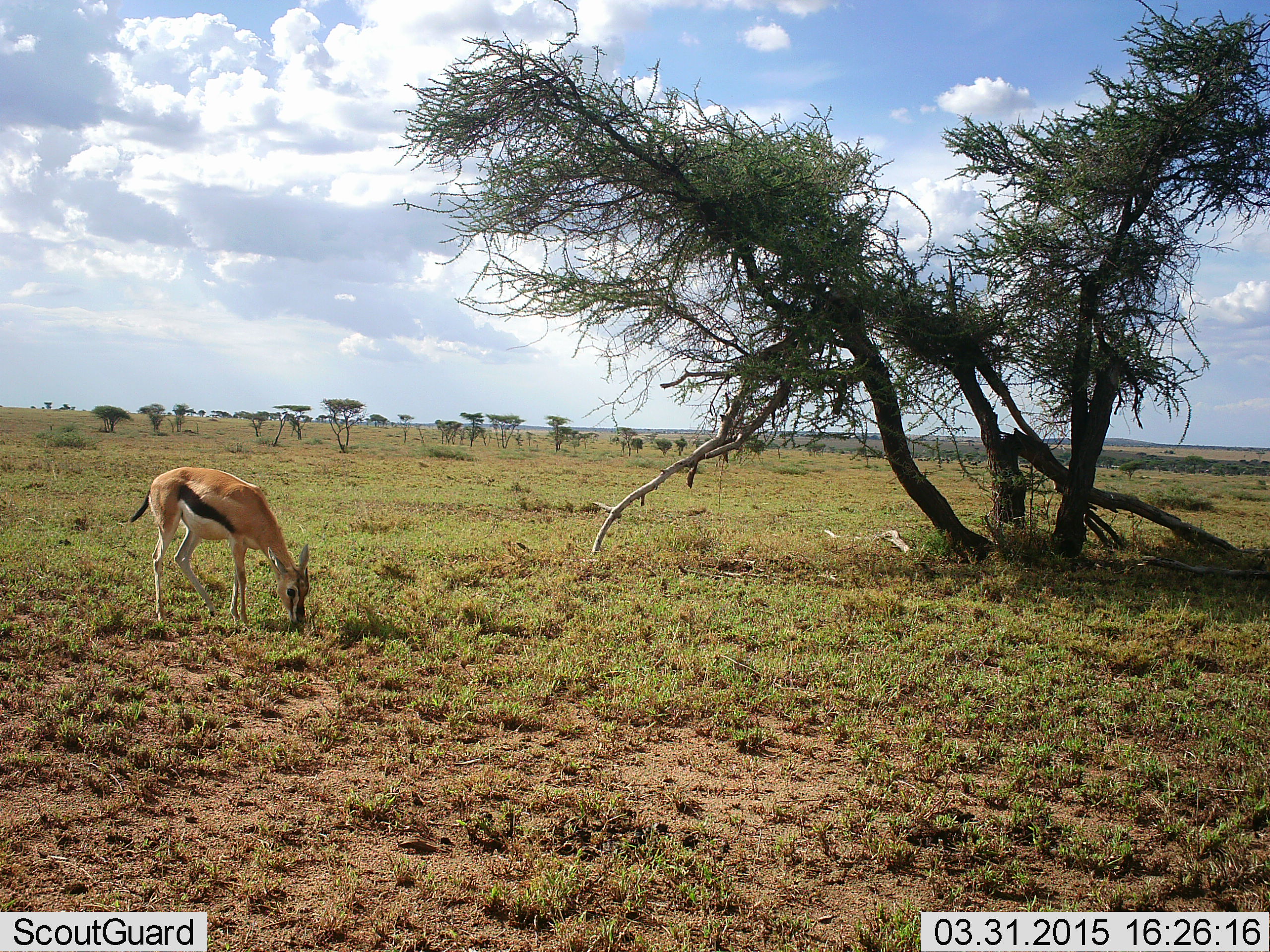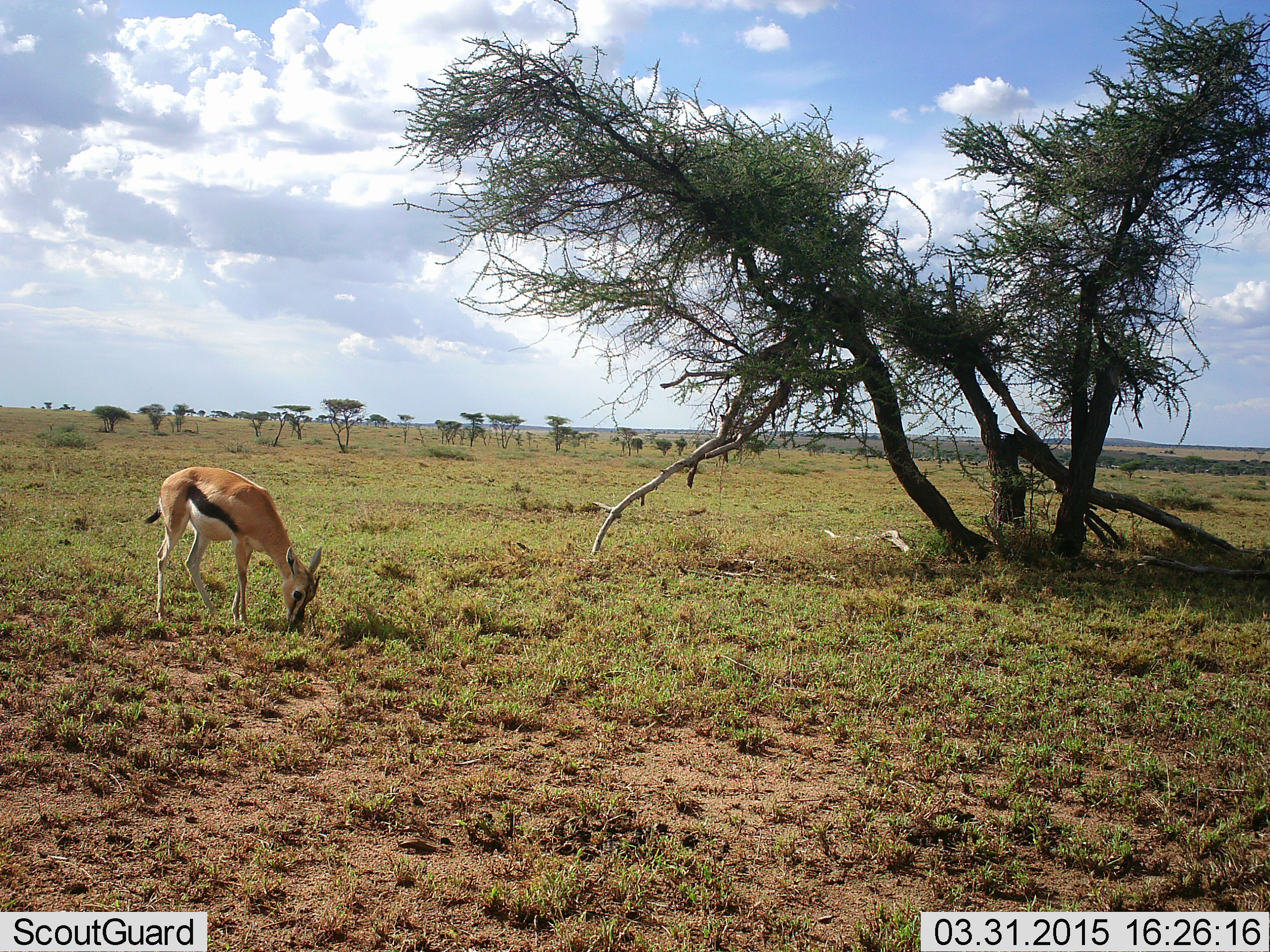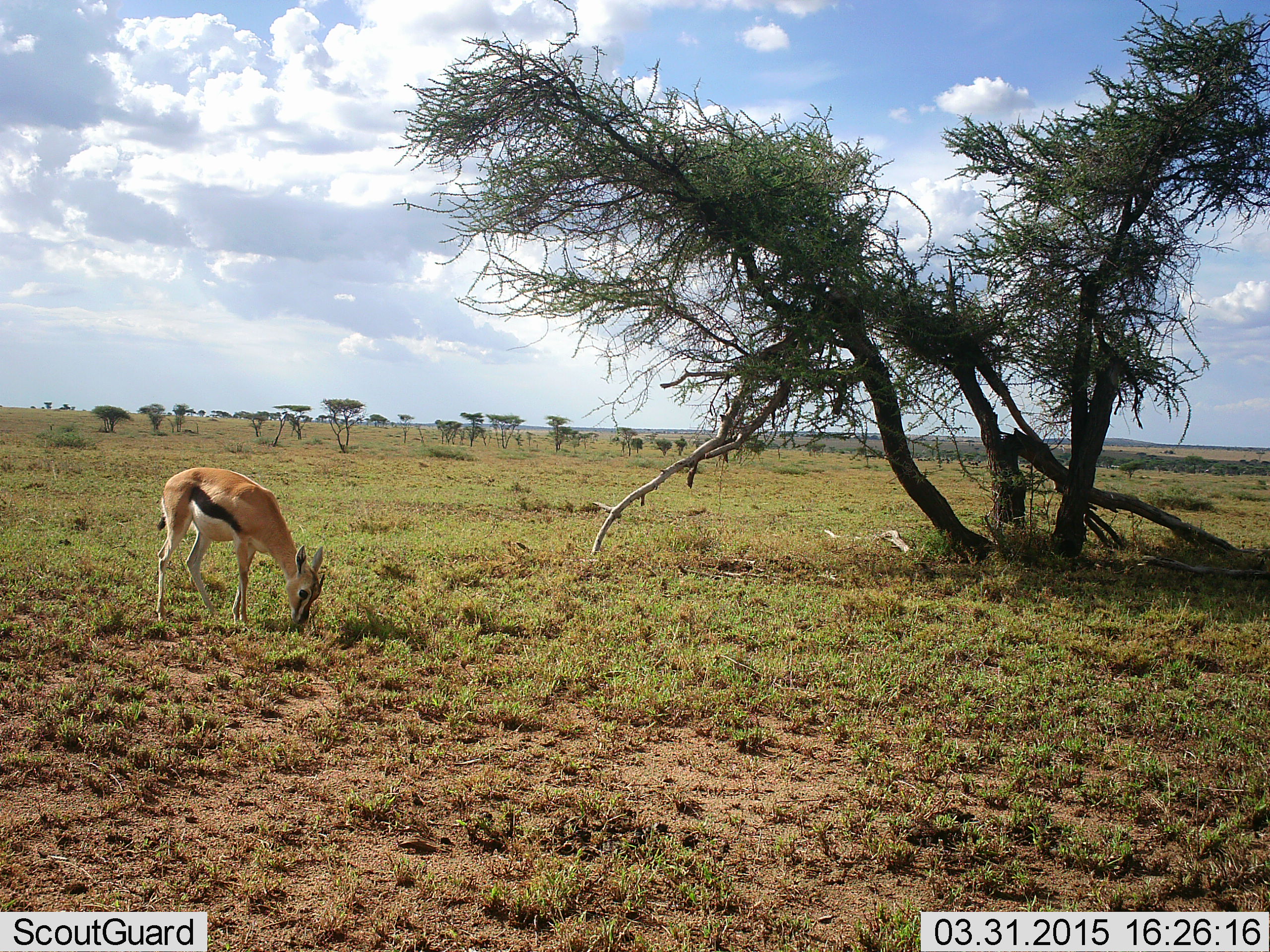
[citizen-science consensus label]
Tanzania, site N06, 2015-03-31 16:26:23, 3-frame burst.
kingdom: Animalia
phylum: Chordata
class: Mammalia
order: Artiodactyla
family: Bovidae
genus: Eudorcas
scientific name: Eudorcas thomsonii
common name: thomson's gazelle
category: gazellethomsons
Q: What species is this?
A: Gazellethomsons (thomson's gazelle) (Eudorcas thomsonii).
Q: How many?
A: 1.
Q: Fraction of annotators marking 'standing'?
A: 10%.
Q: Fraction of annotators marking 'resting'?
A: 0%.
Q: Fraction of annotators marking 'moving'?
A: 0%.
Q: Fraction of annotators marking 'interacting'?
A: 0%.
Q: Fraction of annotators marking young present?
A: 0%.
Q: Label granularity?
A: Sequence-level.